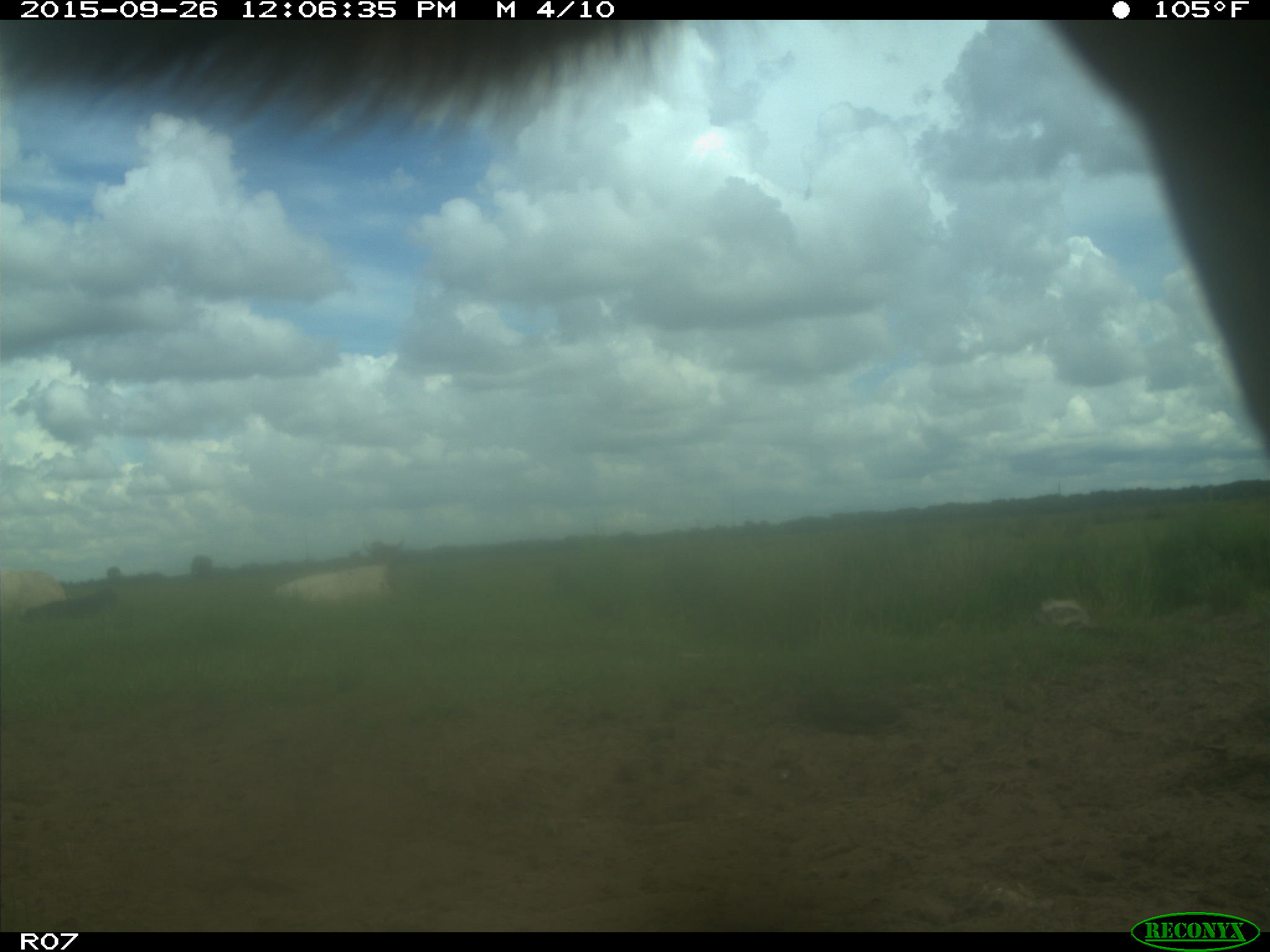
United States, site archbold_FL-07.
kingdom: Animalia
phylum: Chordata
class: Mammalia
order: Artiodactyla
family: Bovidae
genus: Bos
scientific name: Bos taurus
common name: domestic cow